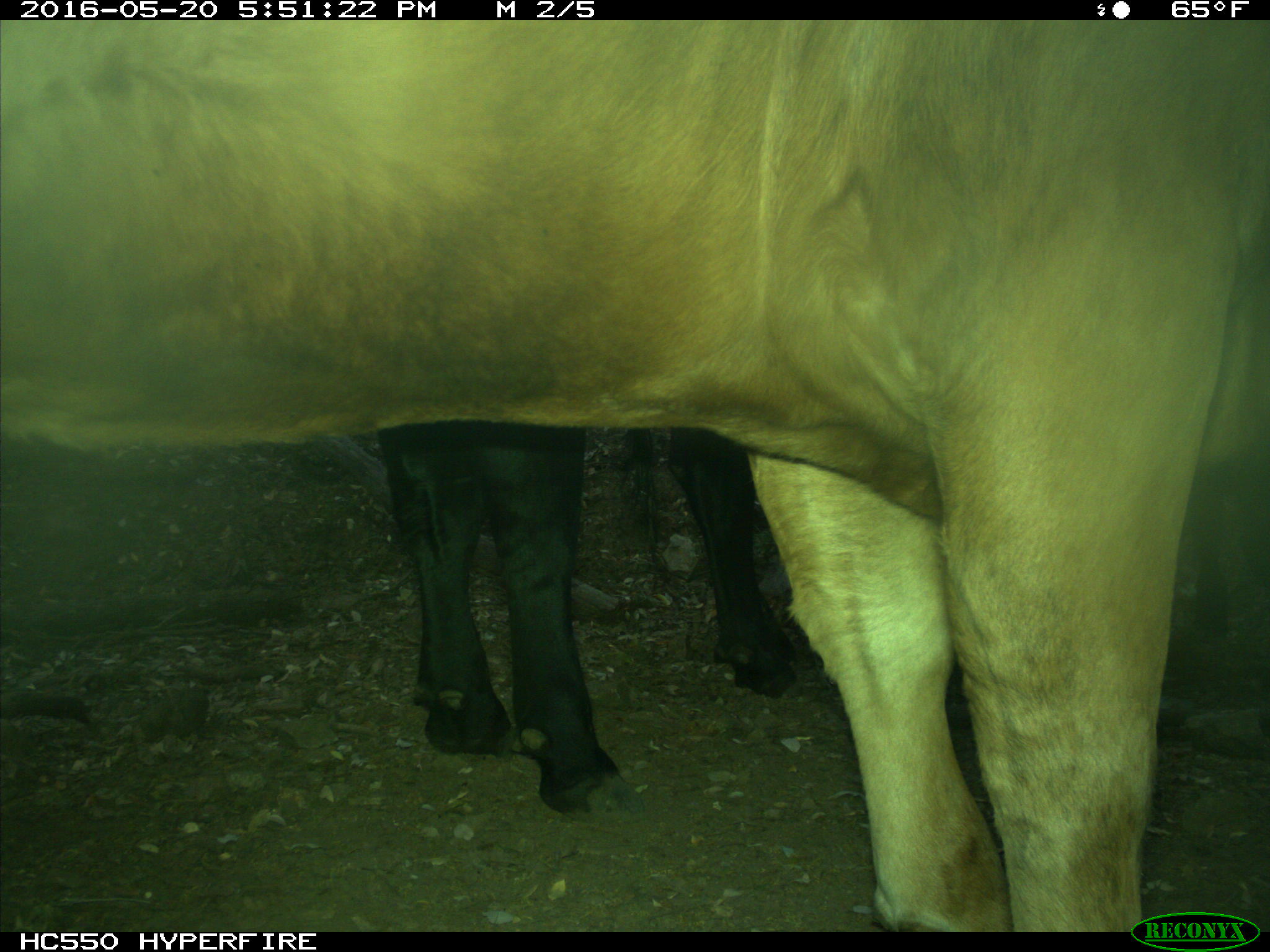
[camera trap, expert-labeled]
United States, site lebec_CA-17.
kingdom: Animalia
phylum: Chordata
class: Mammalia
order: Artiodactyla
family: Bovidae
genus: Bos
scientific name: Bos taurus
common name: domestic cow